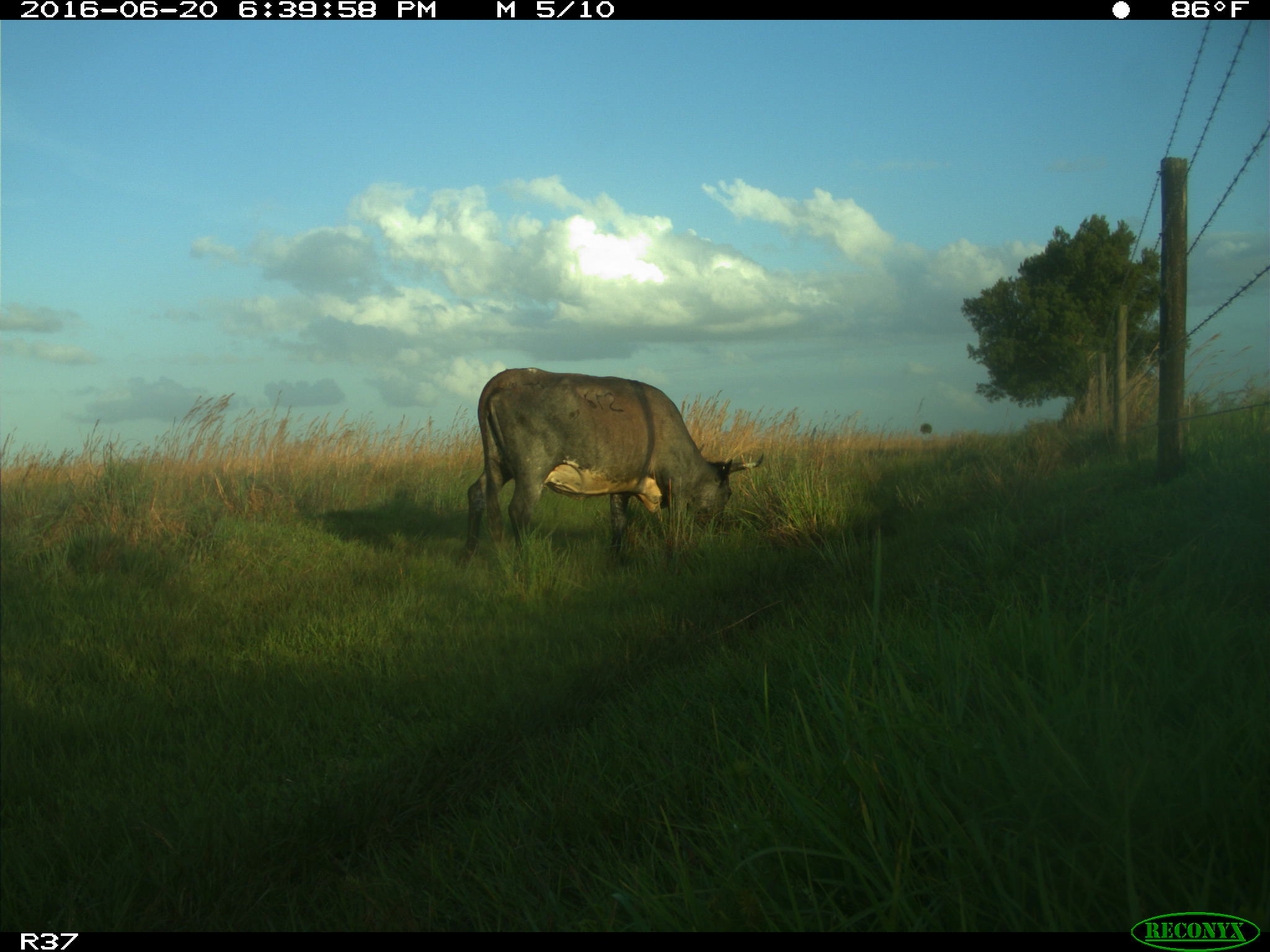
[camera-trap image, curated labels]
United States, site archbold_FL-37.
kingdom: Animalia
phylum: Chordata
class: Mammalia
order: Artiodactyla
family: Bovidae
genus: Bos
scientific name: Bos taurus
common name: domestic cow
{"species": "Bos taurus (domestic cow)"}